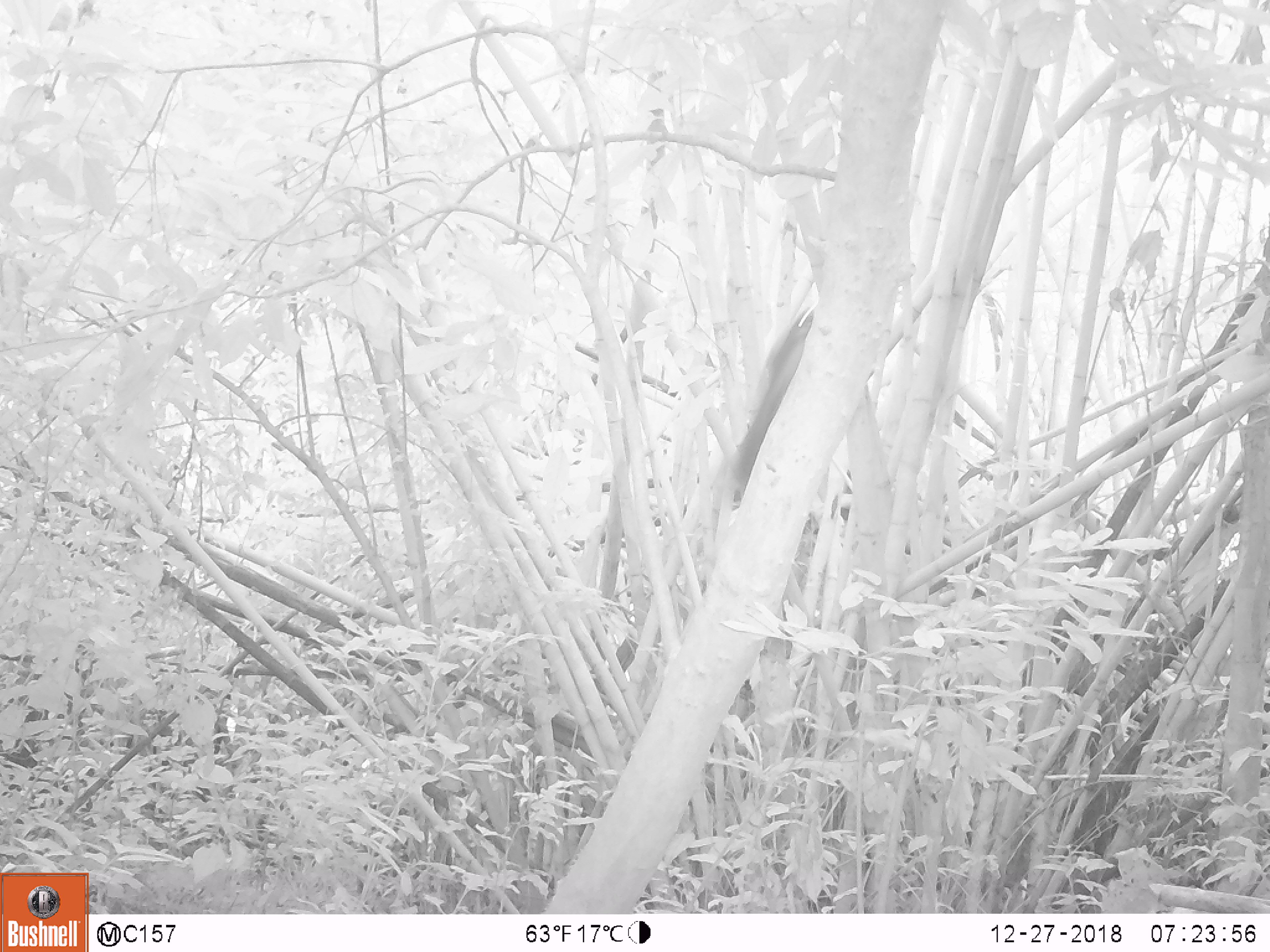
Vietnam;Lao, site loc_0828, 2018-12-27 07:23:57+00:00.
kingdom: Animalia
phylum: Chordata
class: Mammalia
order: Rodentia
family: Sciuridae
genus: Sciurus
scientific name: Sciurus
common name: squirrel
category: unidentified squirrel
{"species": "unidentified squirrel (squirrel) (Sciurus)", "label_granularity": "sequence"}